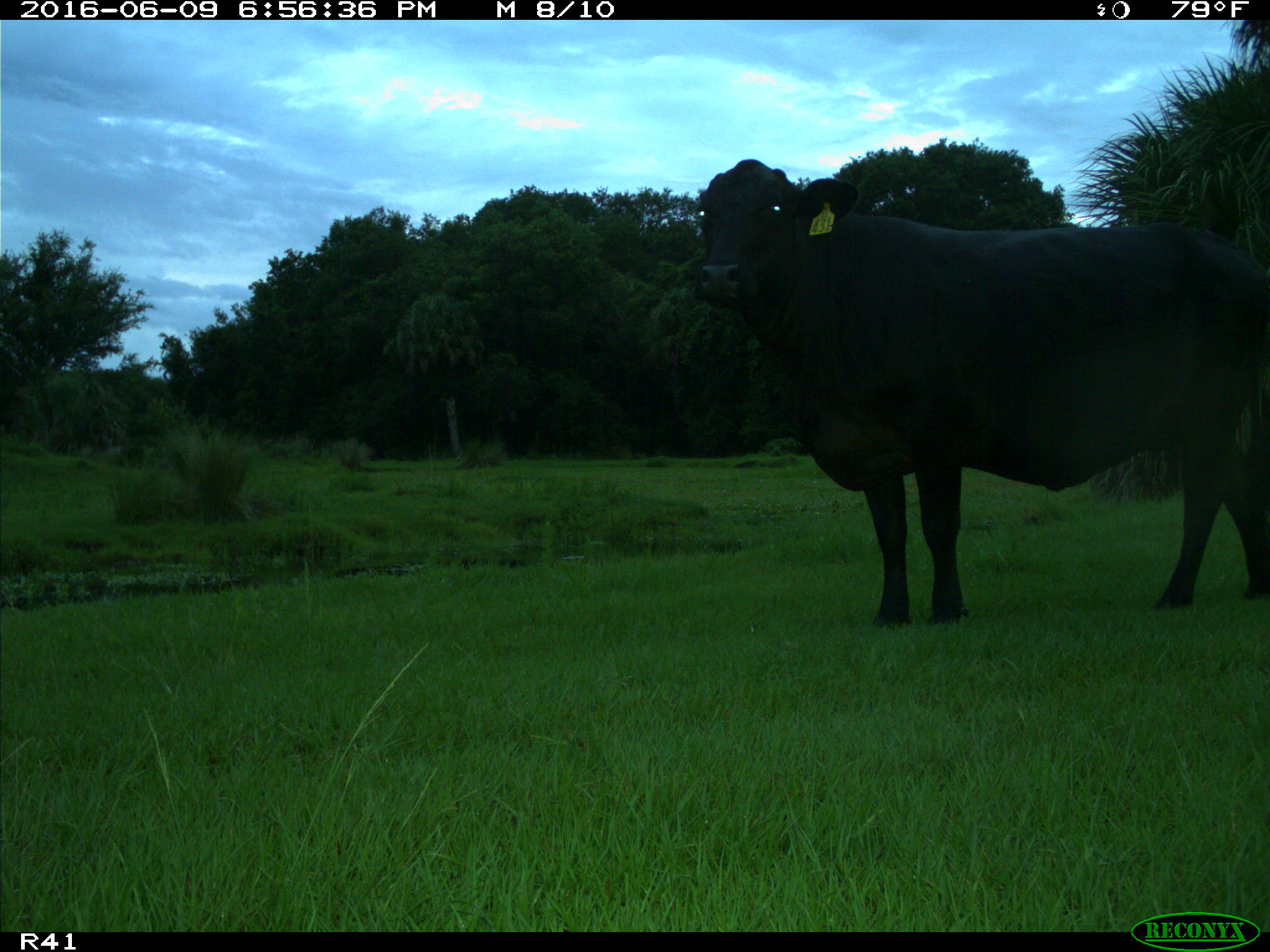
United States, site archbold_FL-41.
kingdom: Animalia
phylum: Chordata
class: Mammalia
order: Artiodactyla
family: Bovidae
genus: Bos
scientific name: Bos taurus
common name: domestic cow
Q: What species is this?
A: Bos taurus (domestic cow).